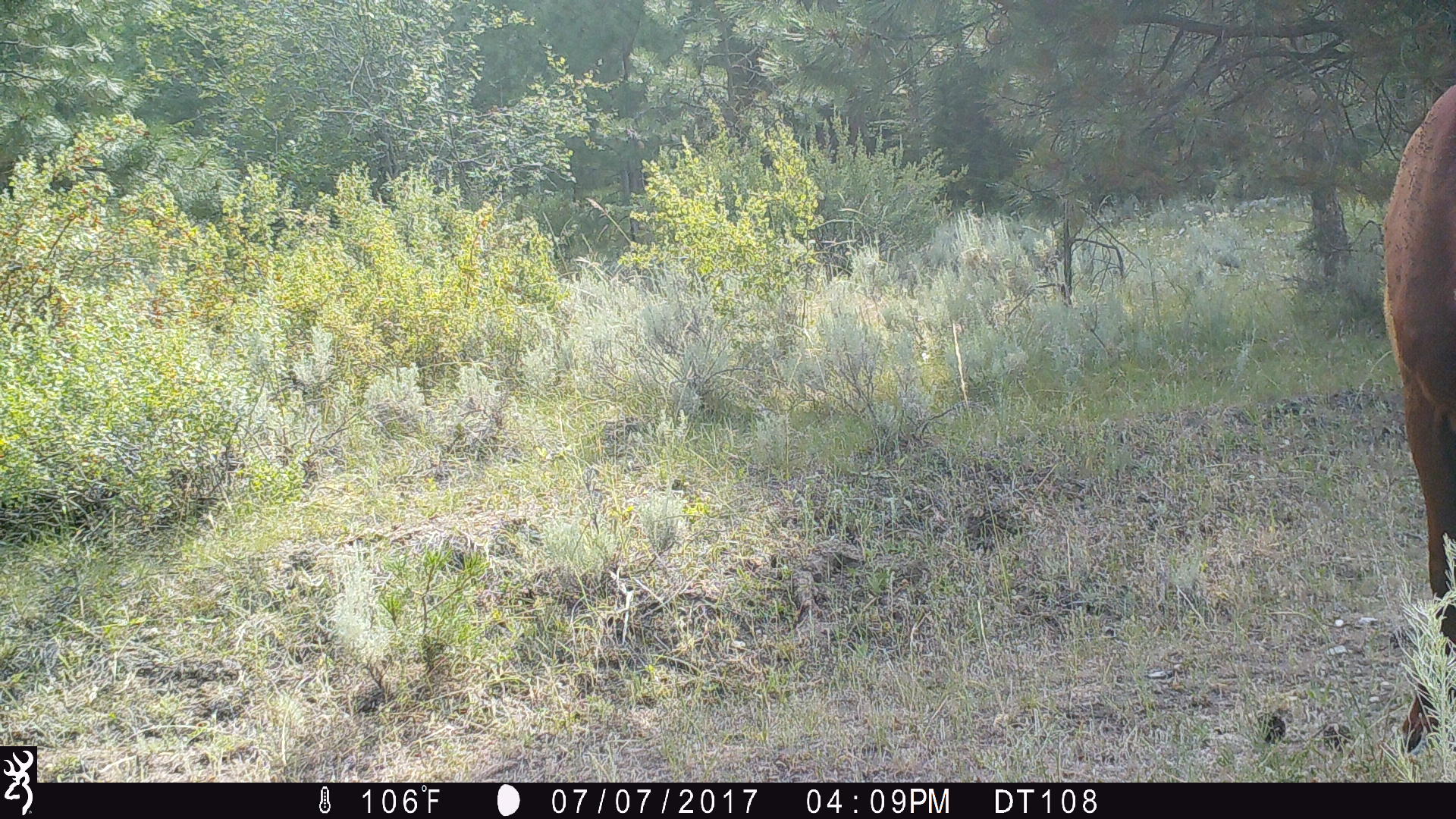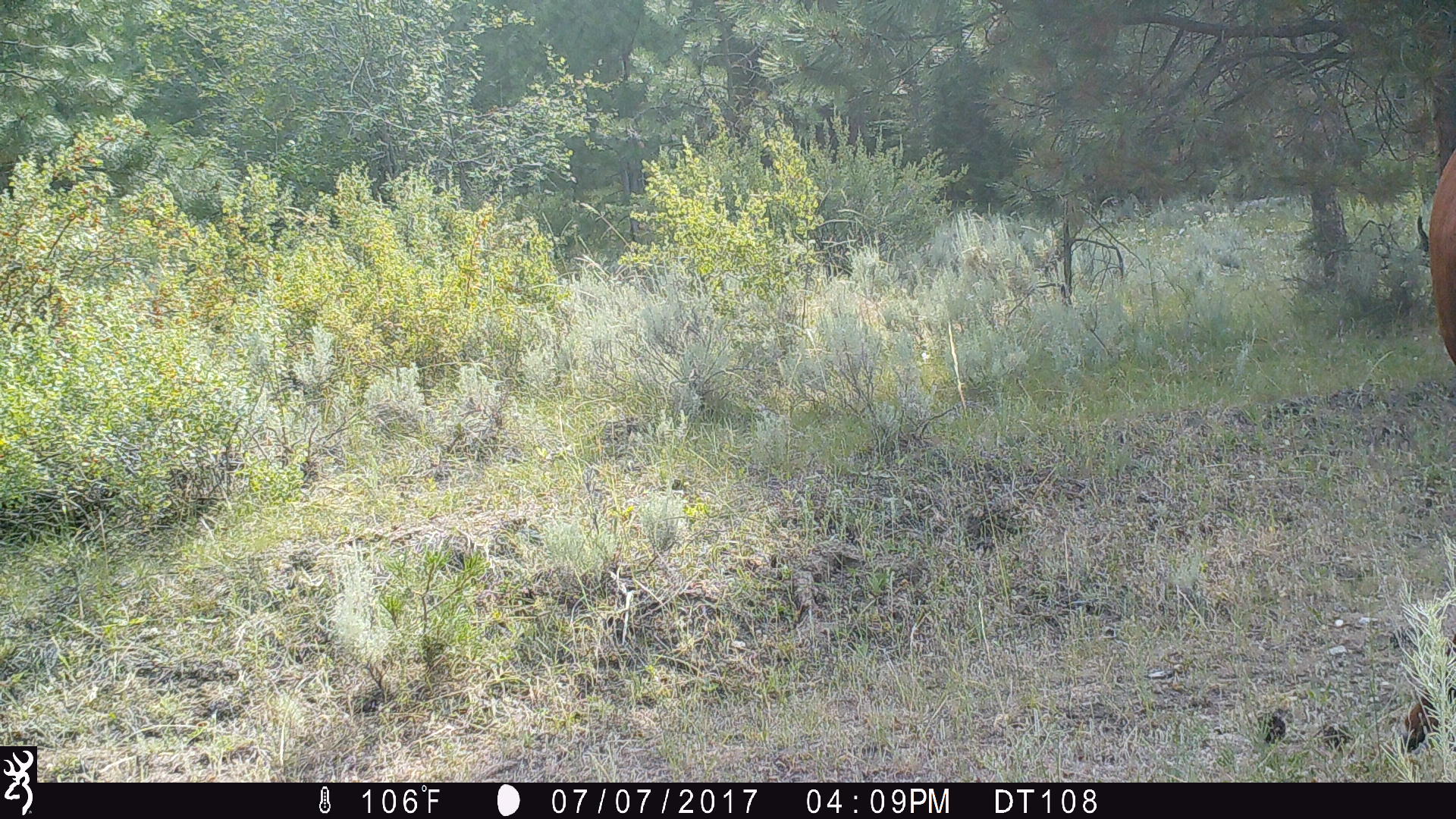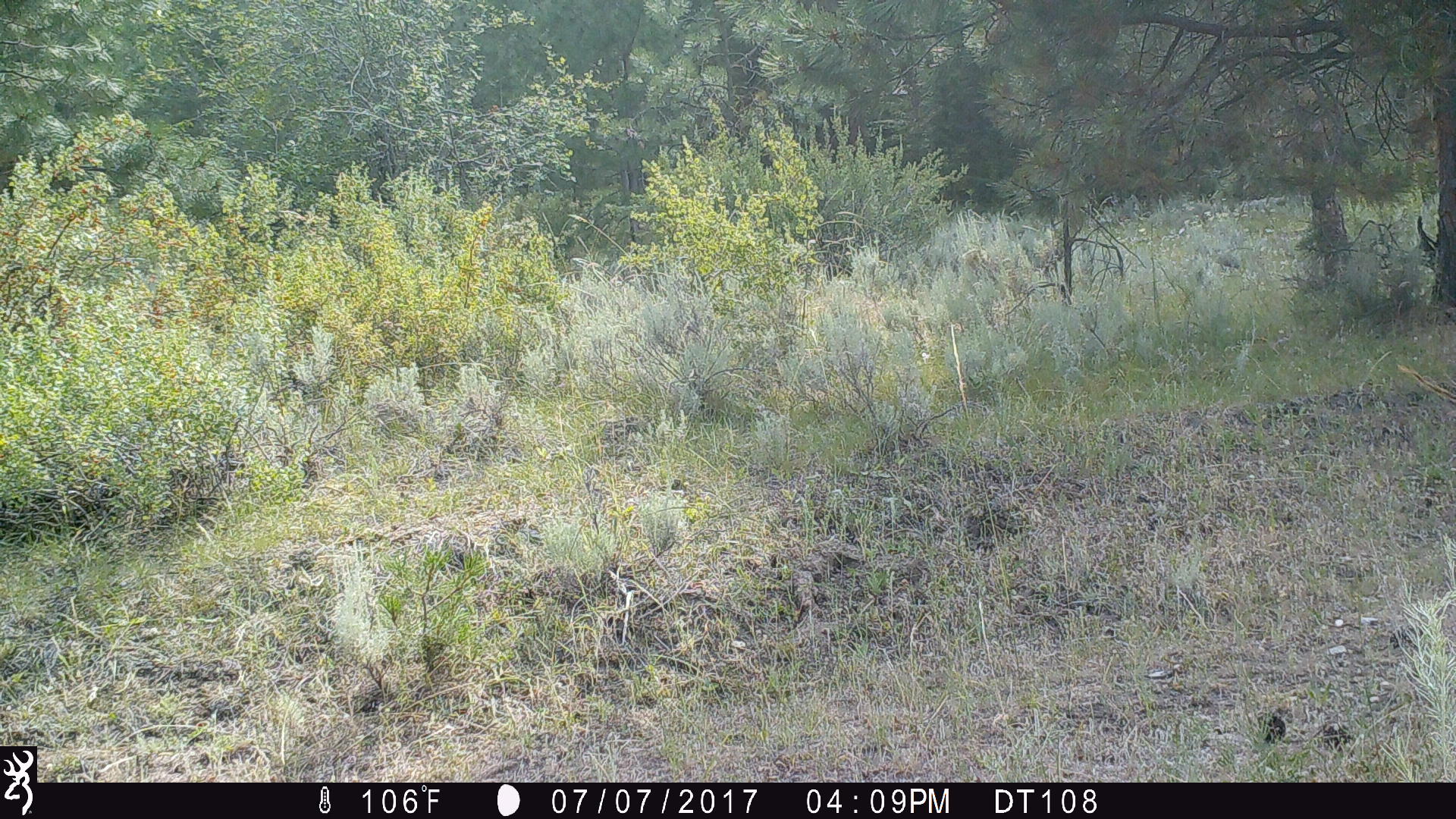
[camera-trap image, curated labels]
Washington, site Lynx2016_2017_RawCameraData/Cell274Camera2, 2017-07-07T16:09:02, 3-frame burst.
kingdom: Animalia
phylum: Chordata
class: Mammalia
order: Artiodactyla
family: Bovidae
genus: Bos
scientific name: Bos taurus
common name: domestic cattle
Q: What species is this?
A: Domestic cattle (Bos taurus).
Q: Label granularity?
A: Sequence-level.